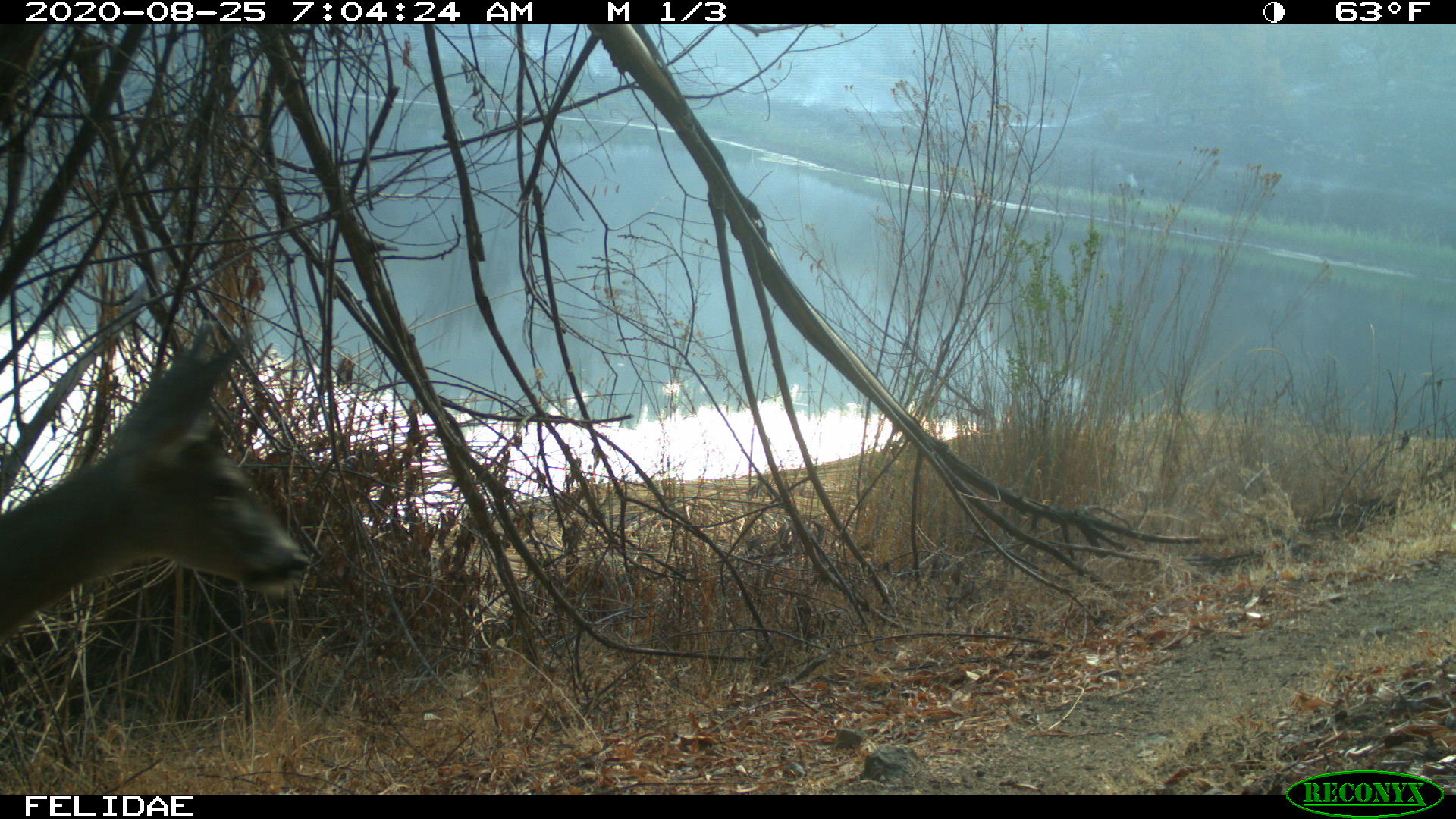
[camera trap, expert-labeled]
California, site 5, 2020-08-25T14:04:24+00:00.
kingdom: Animalia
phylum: Chordata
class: Mammalia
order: Artiodactyla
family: Cervidae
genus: Odocoileus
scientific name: Odocoileus hemionus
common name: mule deer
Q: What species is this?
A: Mule deer (Odocoileus hemionus).